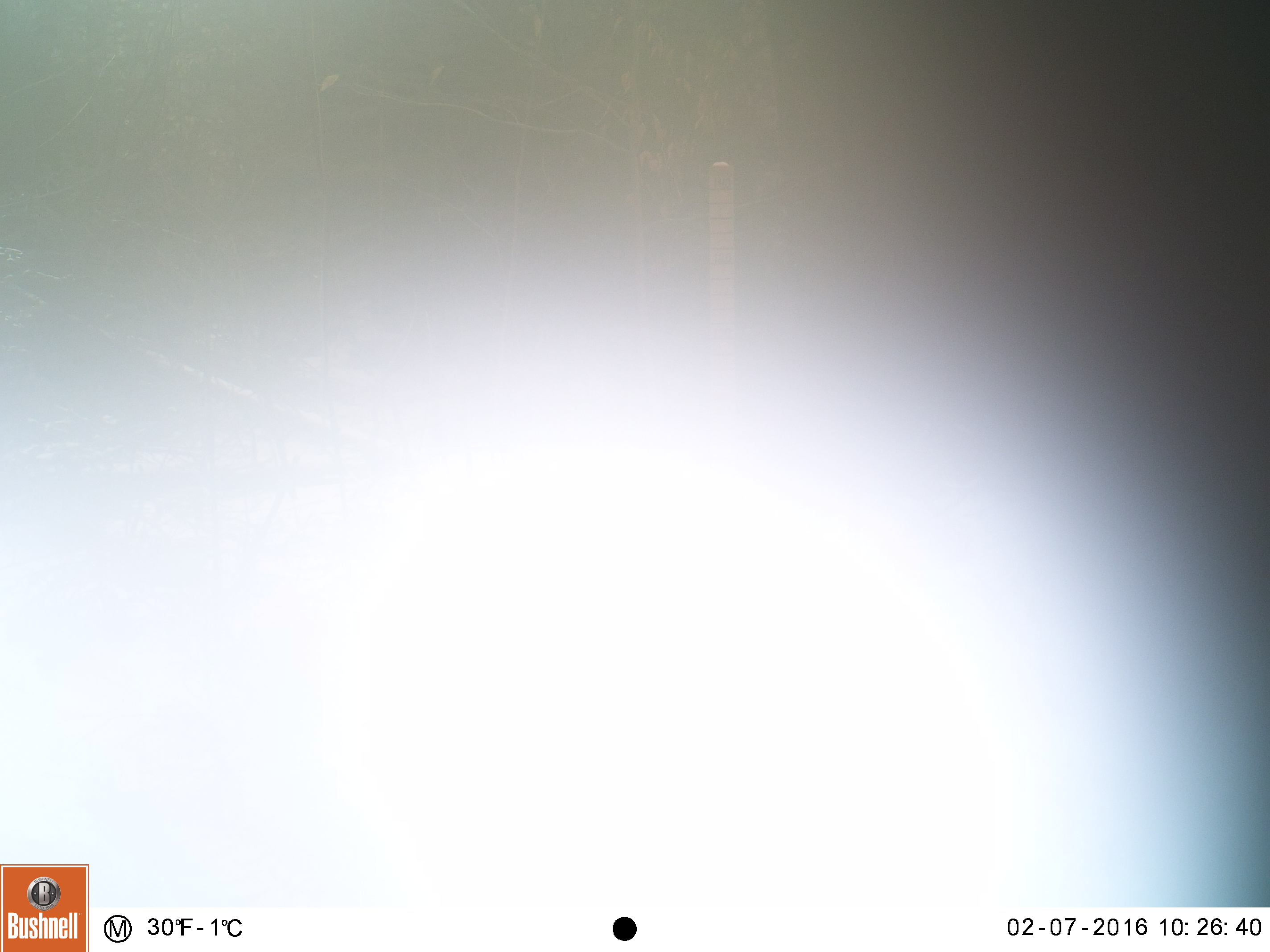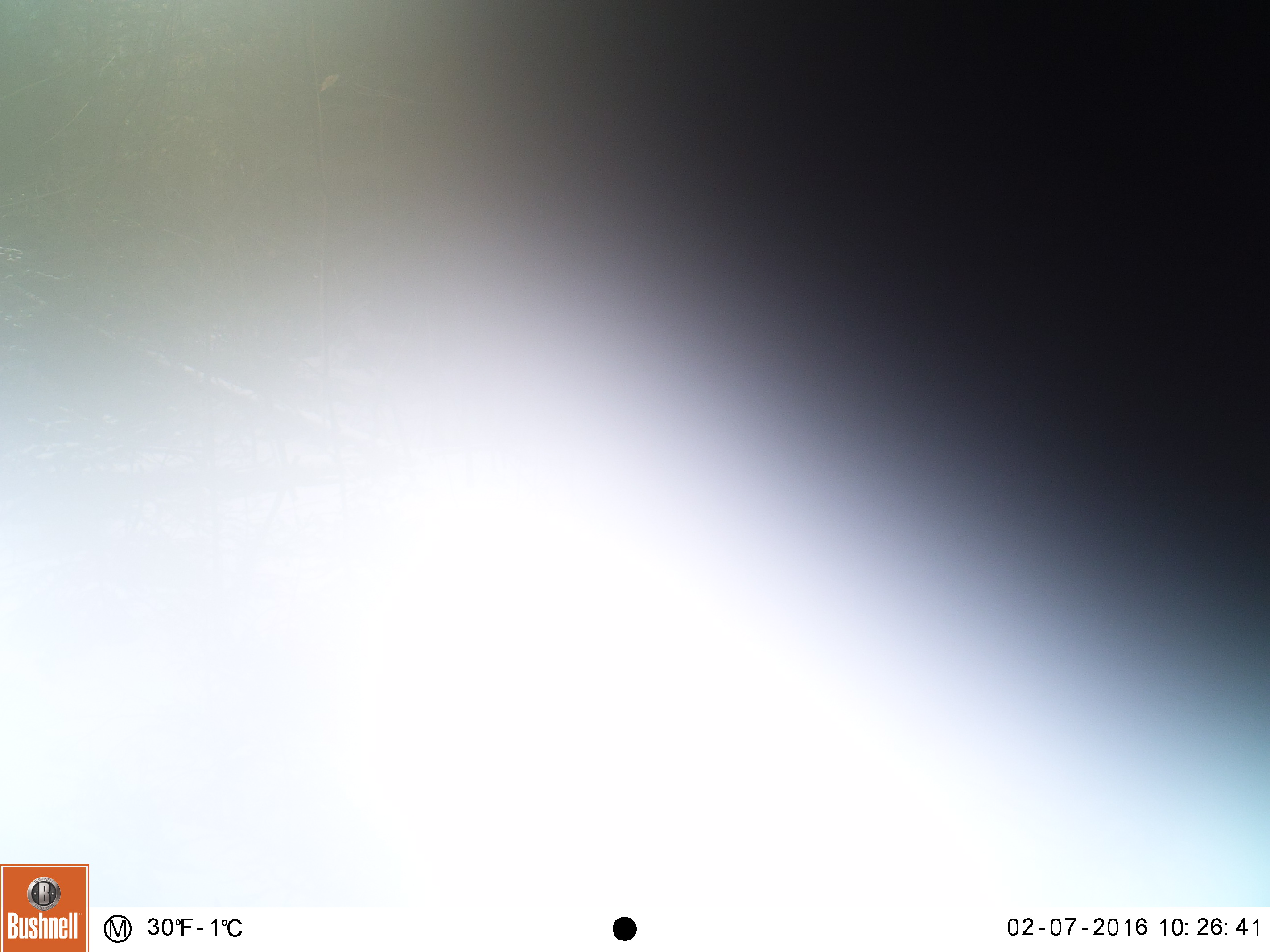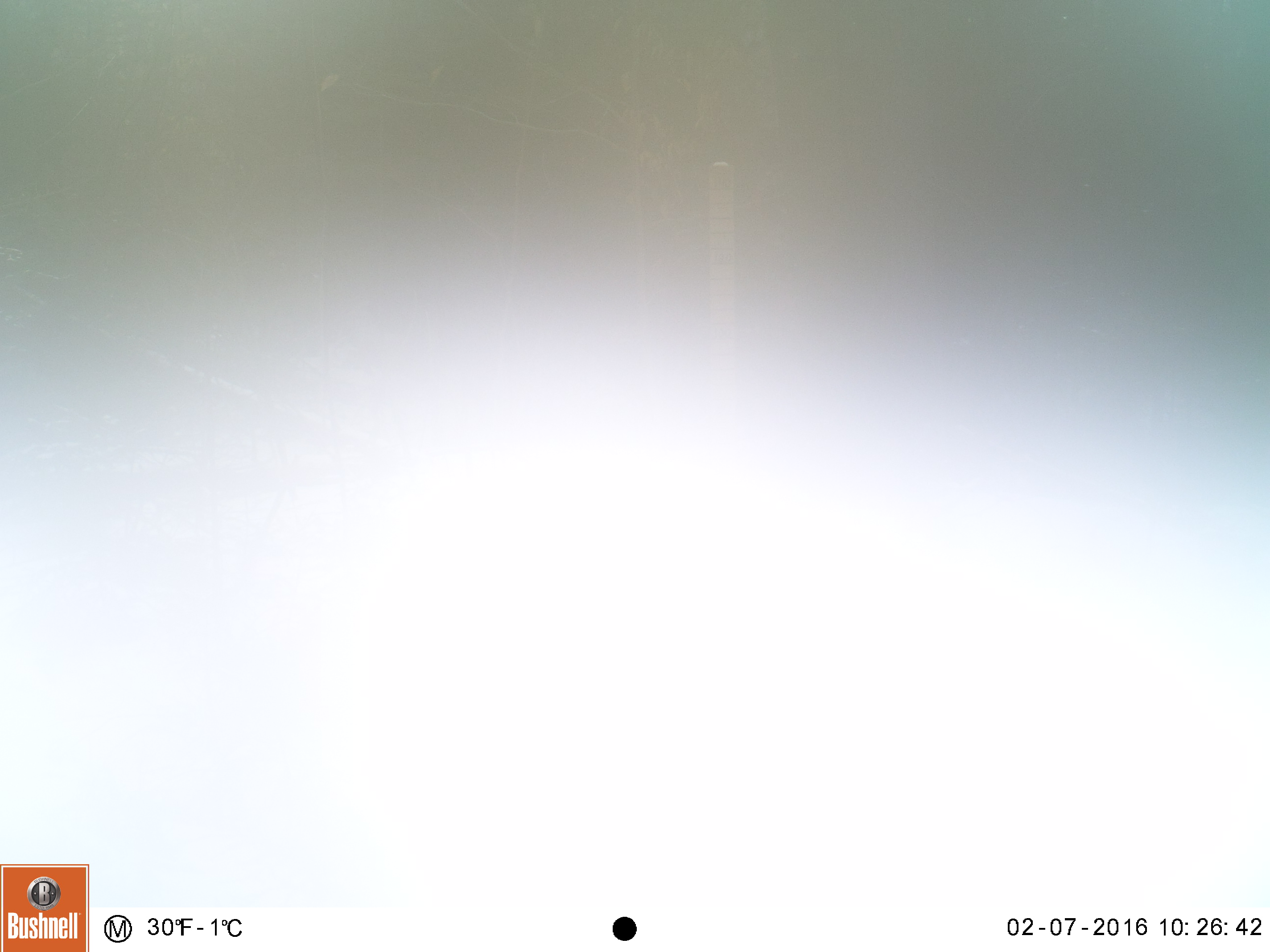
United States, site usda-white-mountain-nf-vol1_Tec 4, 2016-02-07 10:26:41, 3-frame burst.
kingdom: Animalia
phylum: Chordata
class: Mammalia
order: Artiodactyla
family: Cervidae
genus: Alces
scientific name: Alces alces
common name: moose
Moose (Alces alces).